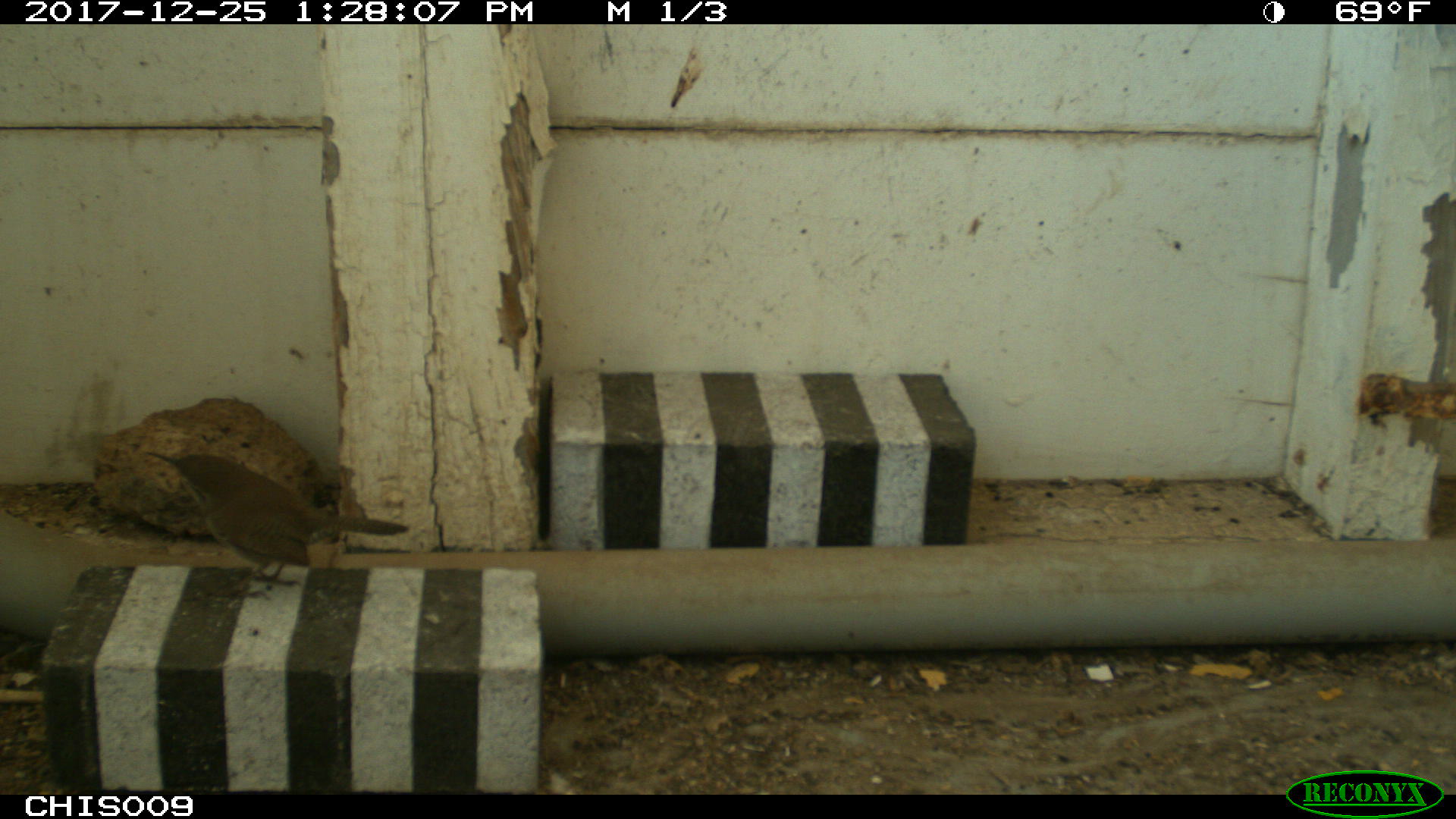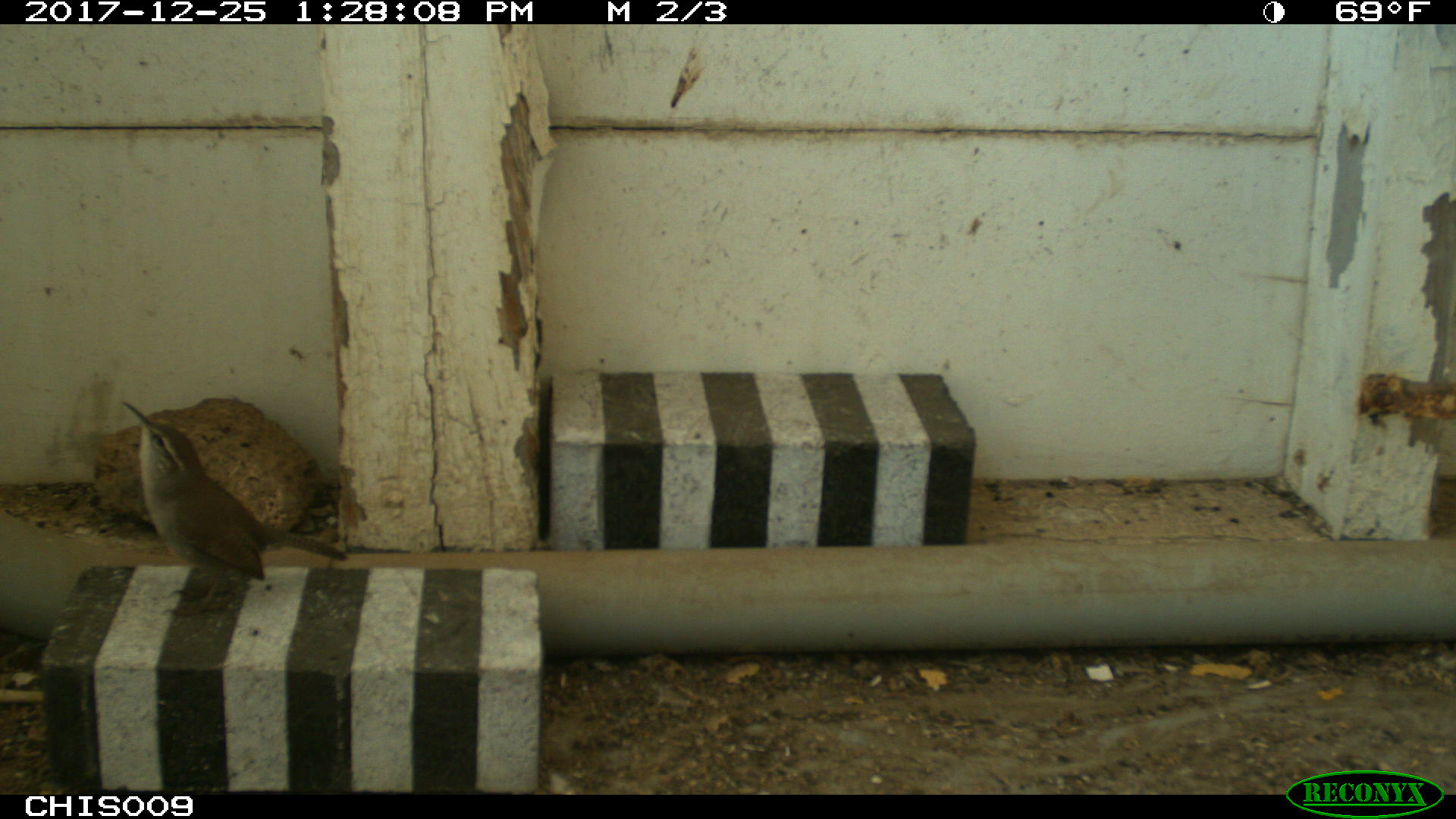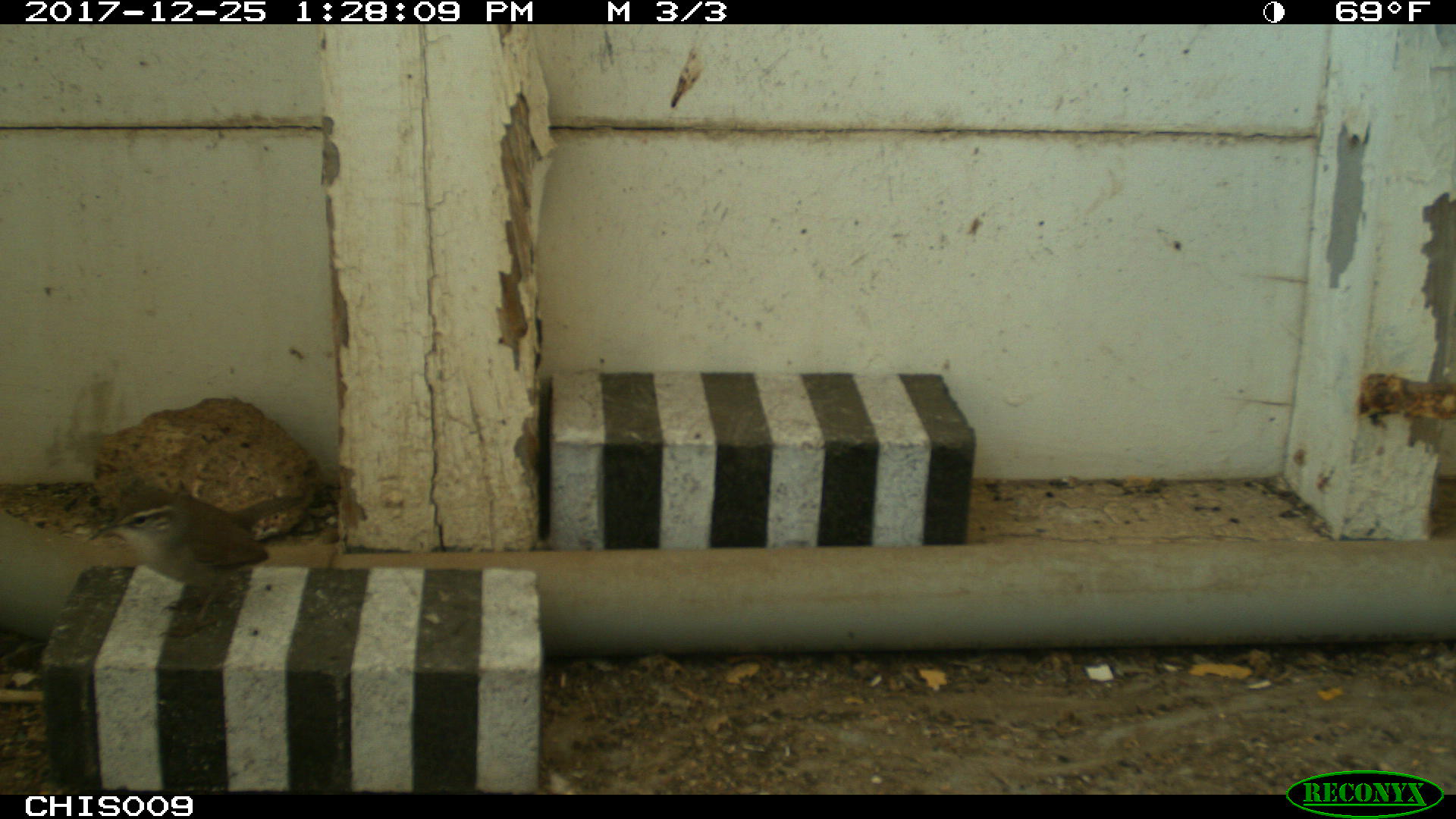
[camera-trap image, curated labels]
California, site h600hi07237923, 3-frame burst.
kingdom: Animalia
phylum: Chordata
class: Aves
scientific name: Aves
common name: bird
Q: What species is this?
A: Bird (Aves).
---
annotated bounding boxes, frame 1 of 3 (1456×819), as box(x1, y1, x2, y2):
bird: box(146, 450, 408, 601)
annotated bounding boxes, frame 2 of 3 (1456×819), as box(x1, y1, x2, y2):
bird: box(122, 401, 347, 616)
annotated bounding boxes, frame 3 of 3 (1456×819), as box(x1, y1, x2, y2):
bird: box(89, 490, 305, 637)